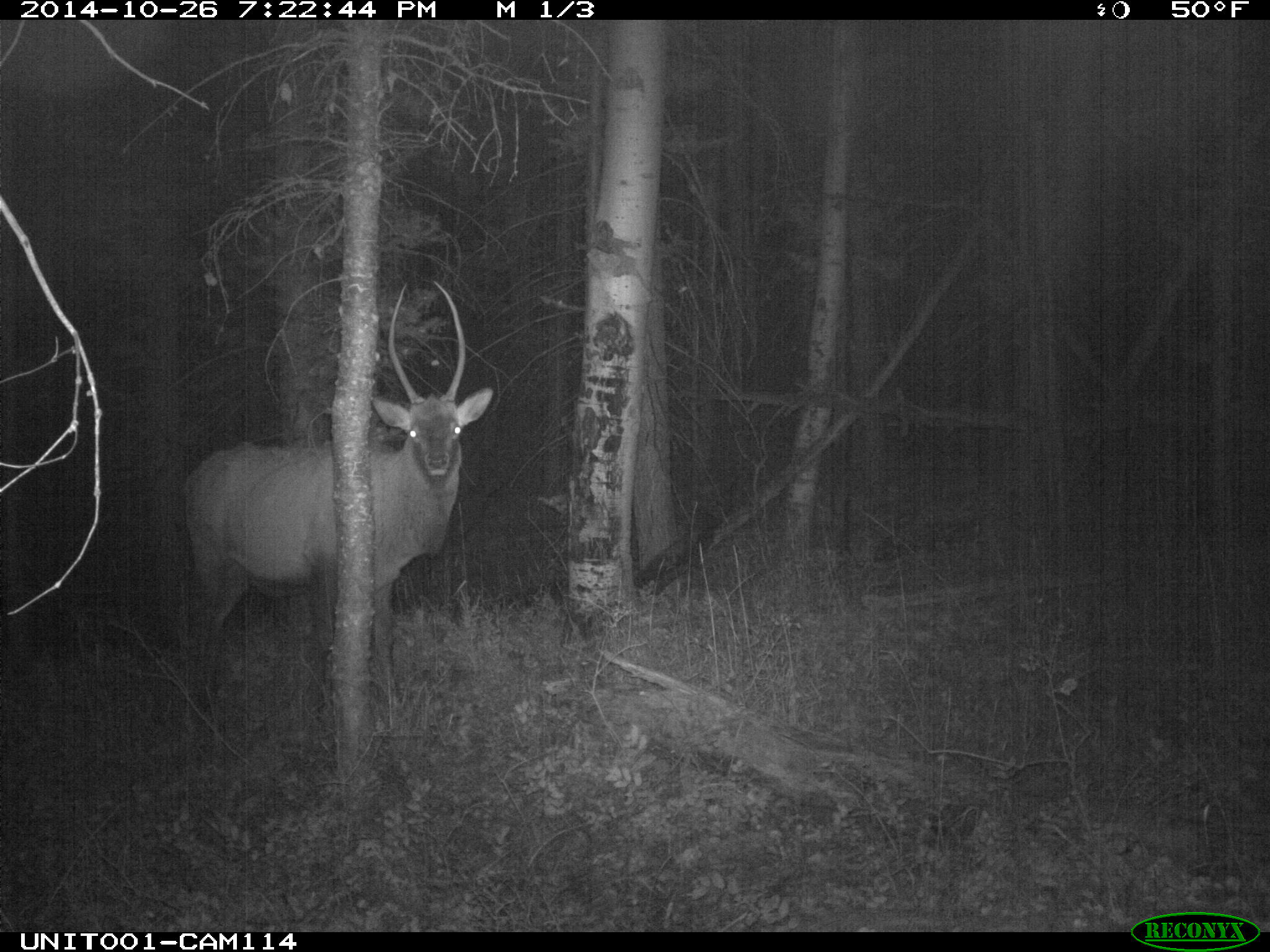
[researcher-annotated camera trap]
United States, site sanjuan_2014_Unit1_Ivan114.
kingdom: Animalia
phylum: Chordata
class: Mammalia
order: Artiodactyla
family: Cervidae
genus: Cervus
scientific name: Cervus elaphus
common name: red deer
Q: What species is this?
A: Cervus elaphus (red deer).